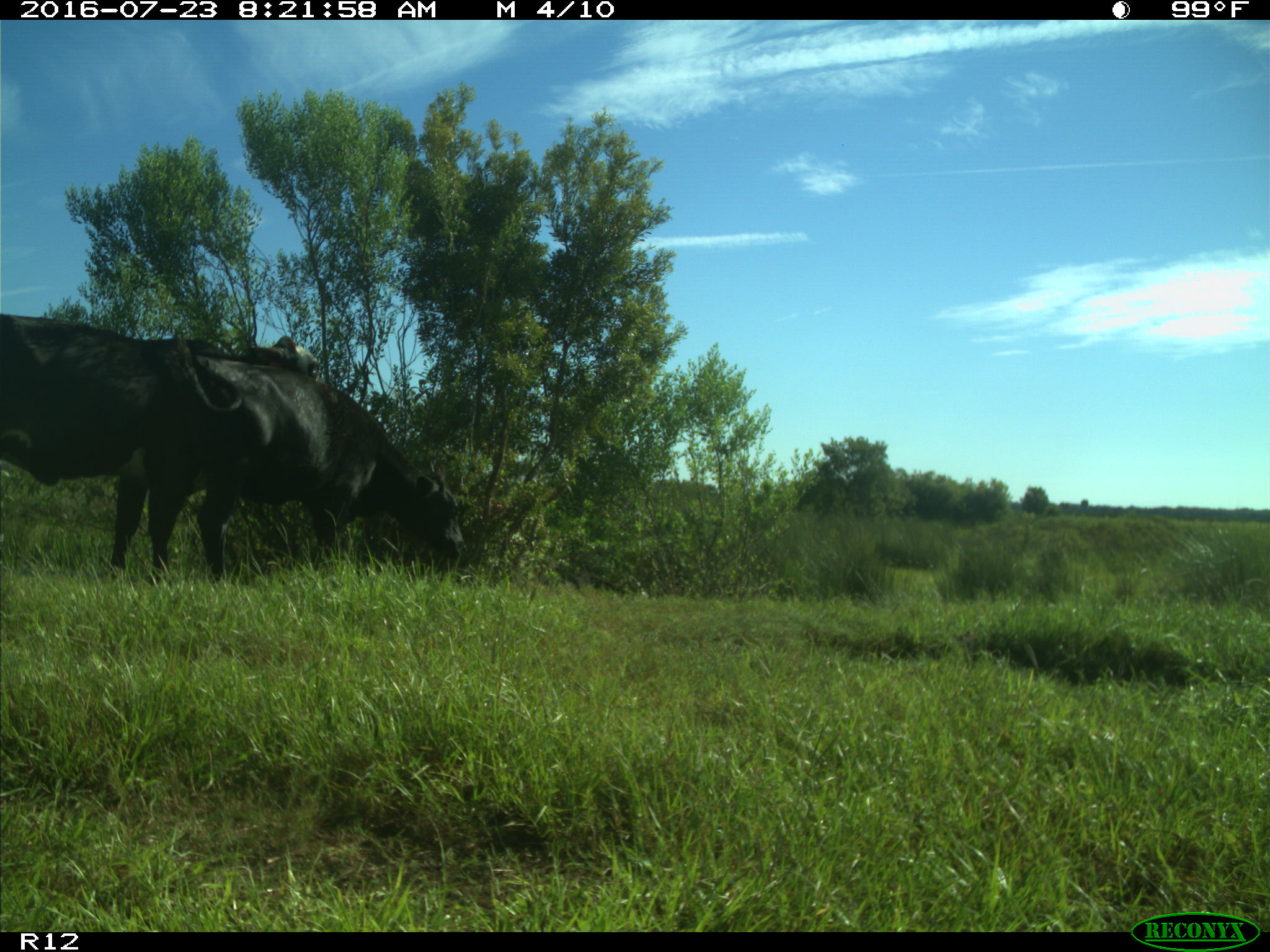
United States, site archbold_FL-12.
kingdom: Animalia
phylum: Chordata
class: Mammalia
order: Artiodactyla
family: Bovidae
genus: Bos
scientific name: Bos taurus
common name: domestic cow